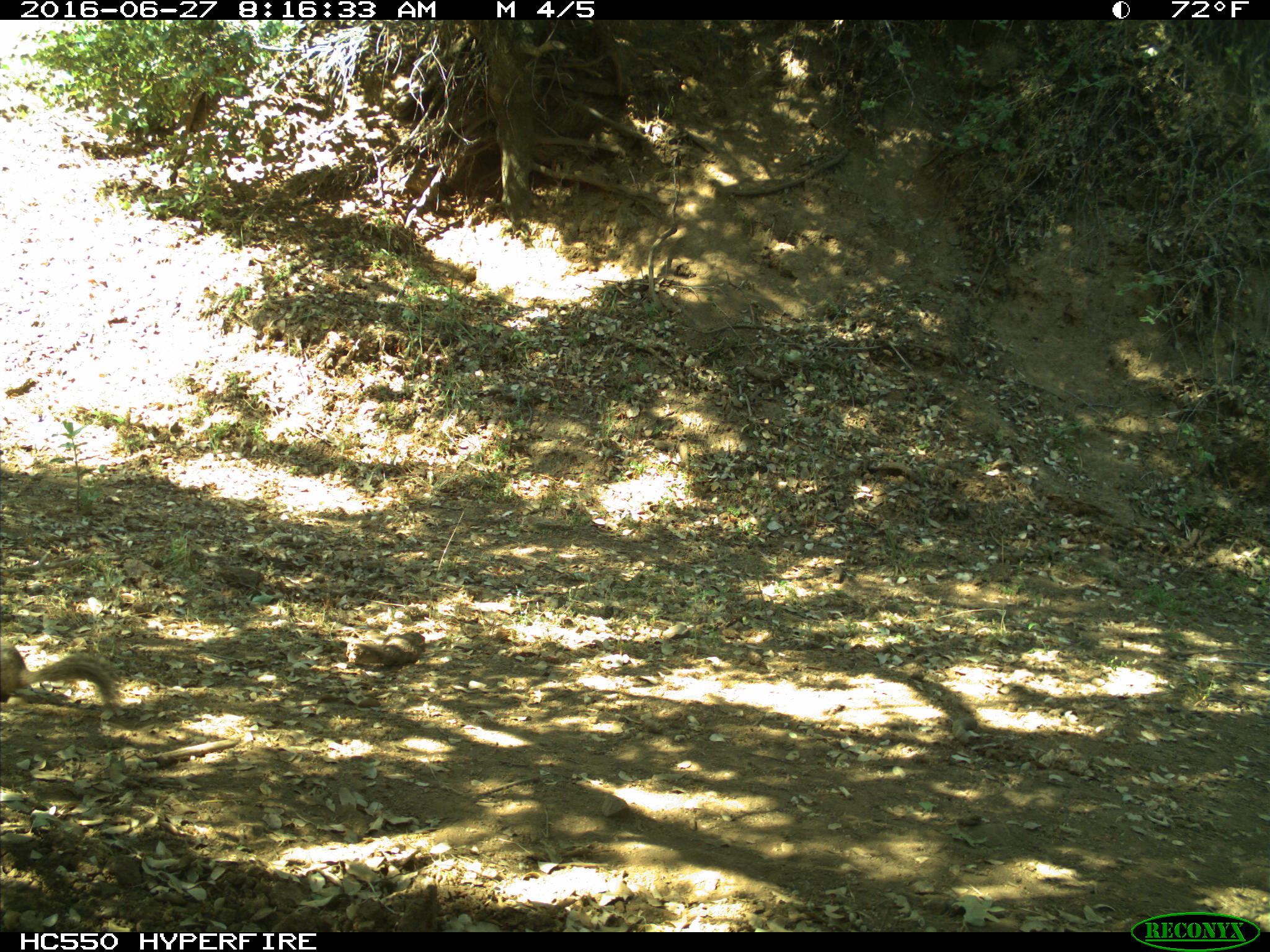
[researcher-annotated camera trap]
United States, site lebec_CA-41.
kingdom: Animalia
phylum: Chordata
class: Mammalia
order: Rodentia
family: Sciuridae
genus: Otospermophilus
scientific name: Otospermophilus beecheyi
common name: california ground squirrel